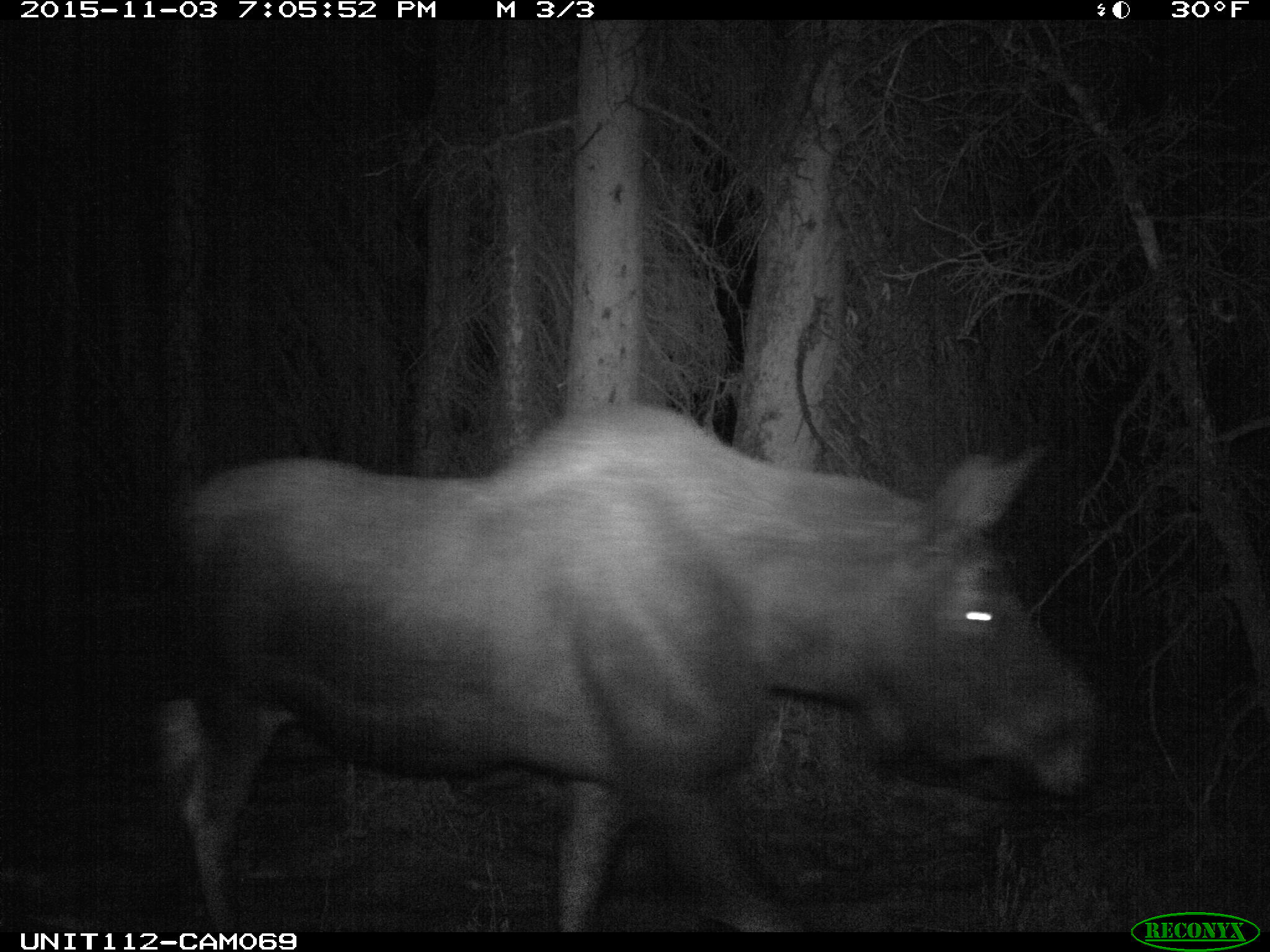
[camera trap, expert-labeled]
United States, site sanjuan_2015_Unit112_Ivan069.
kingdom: Animalia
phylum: Chordata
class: Mammalia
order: Artiodactyla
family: Cervidae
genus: Alces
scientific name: Alces alces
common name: moose